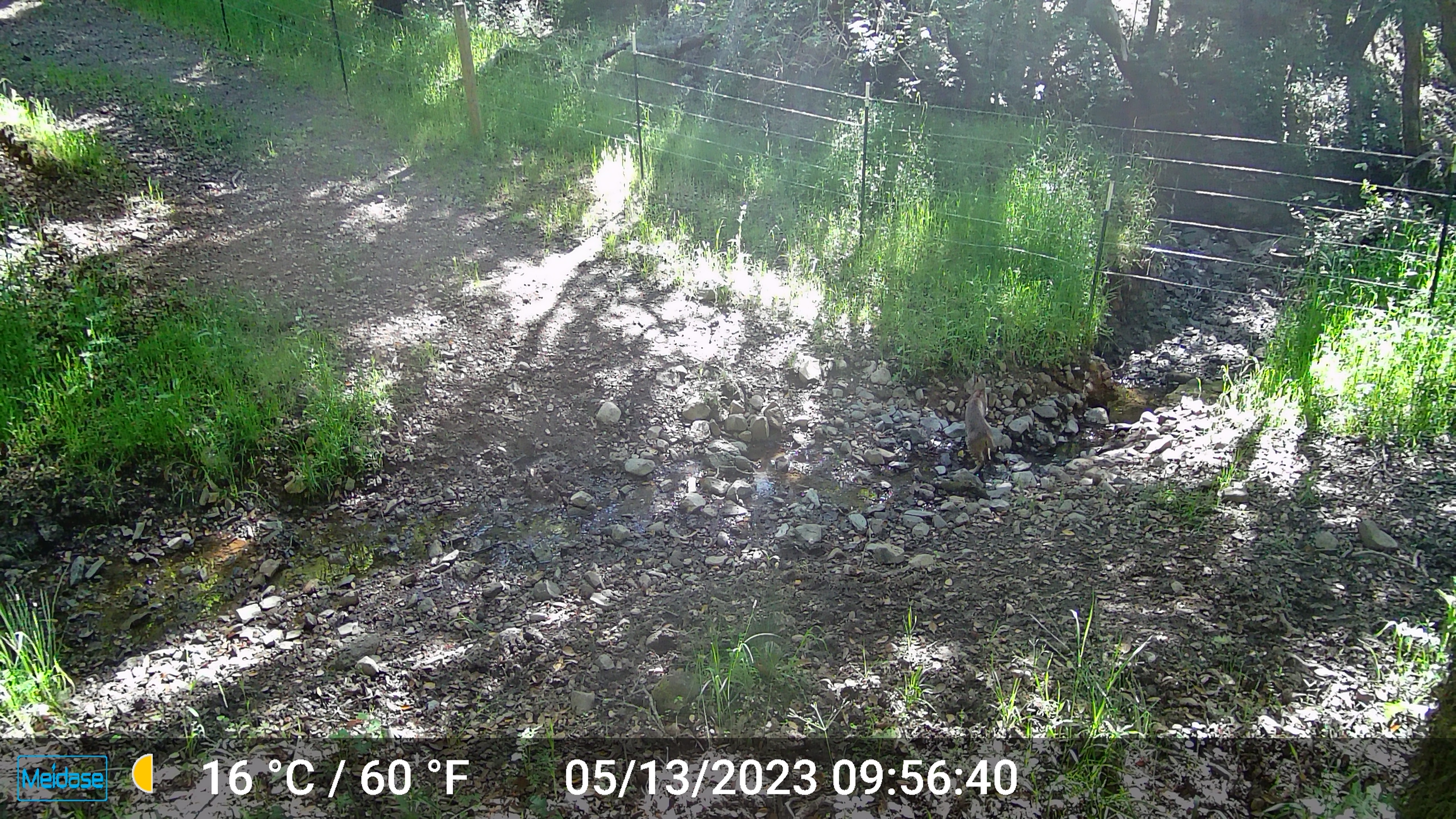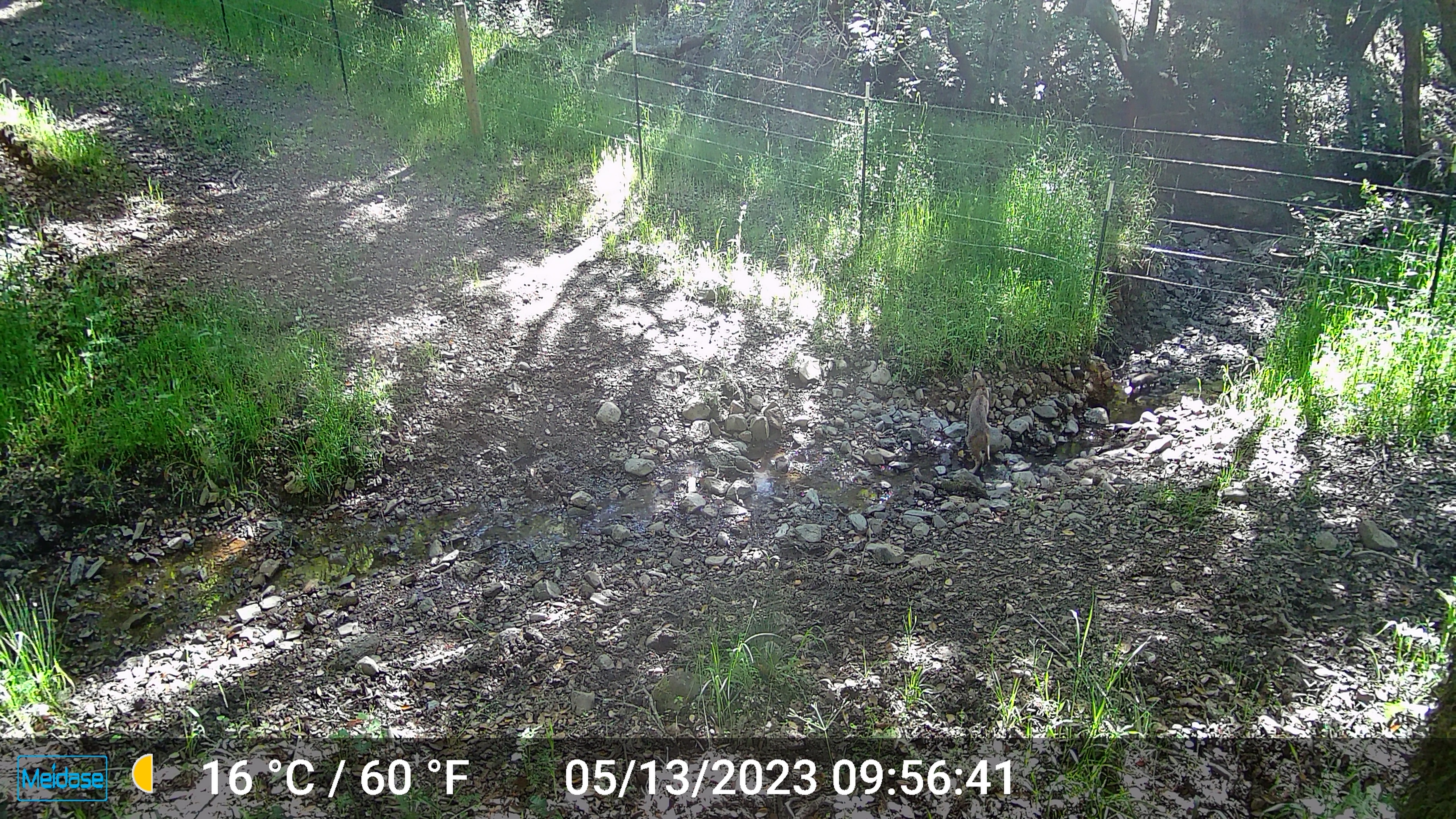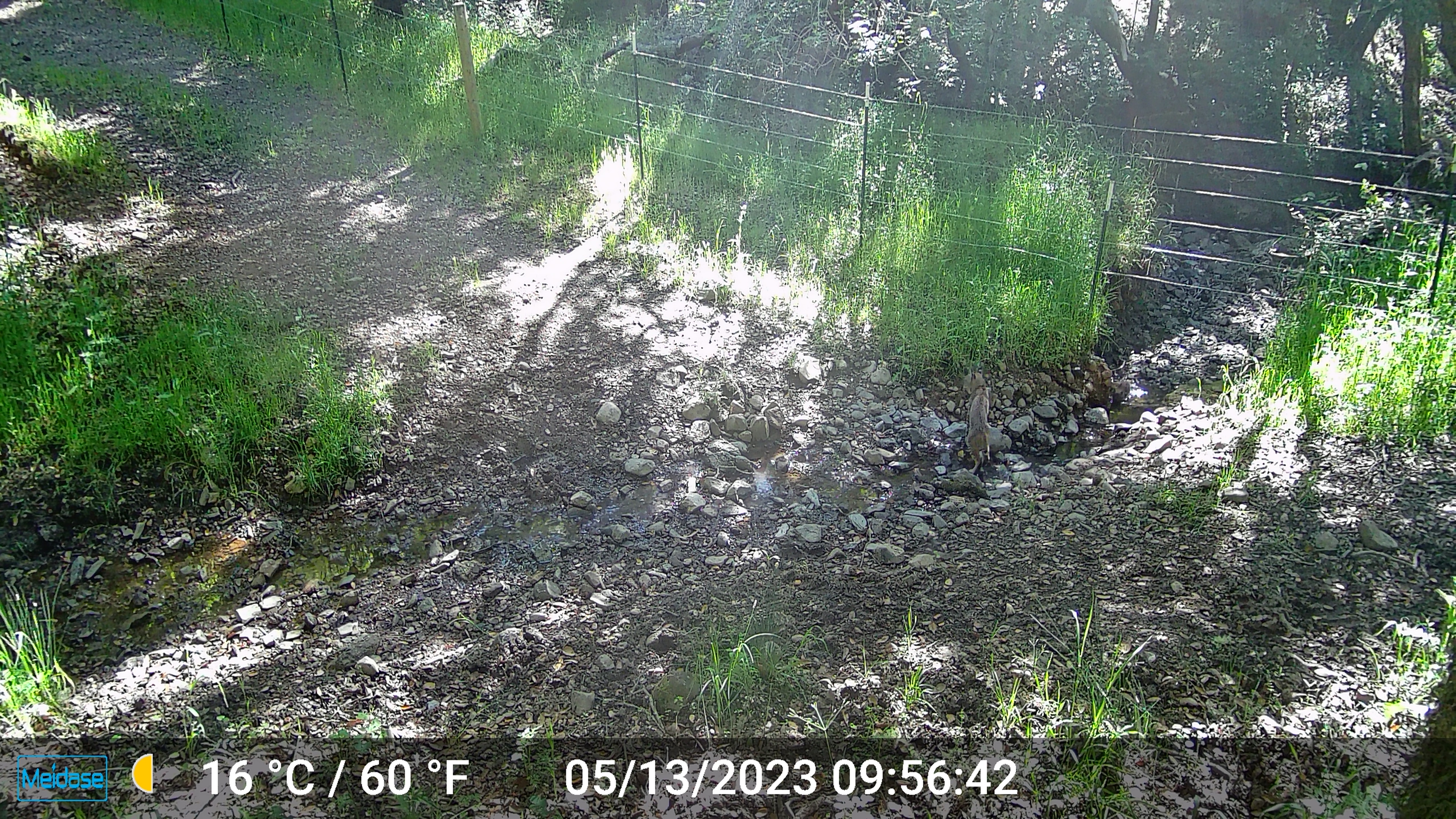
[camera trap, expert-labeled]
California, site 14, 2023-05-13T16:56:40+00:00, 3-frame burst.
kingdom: Animalia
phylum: Chordata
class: Mammalia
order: Carnivora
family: Felidae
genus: Lynx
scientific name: Lynx rufus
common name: bobcat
Bobcat (Lynx rufus).